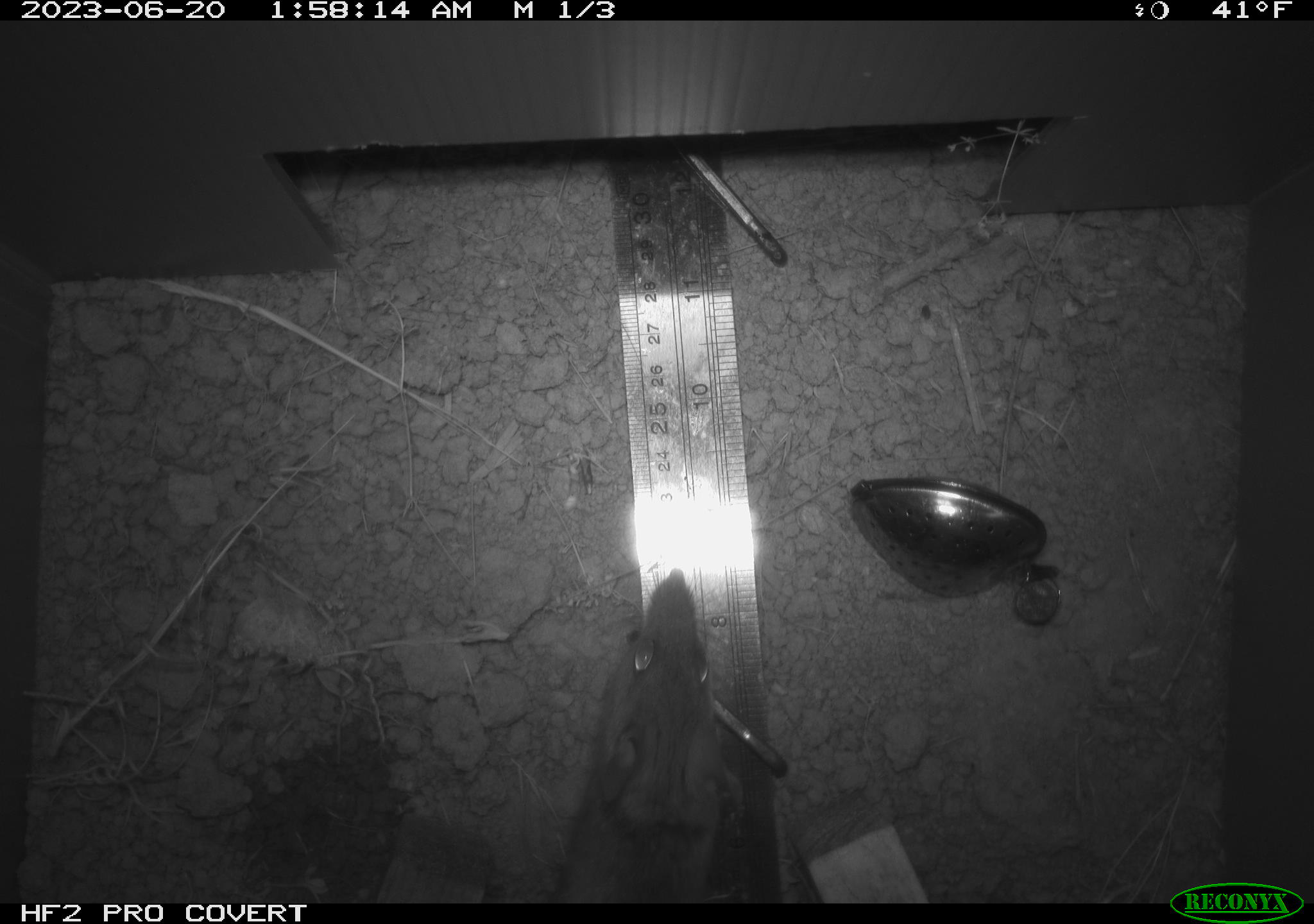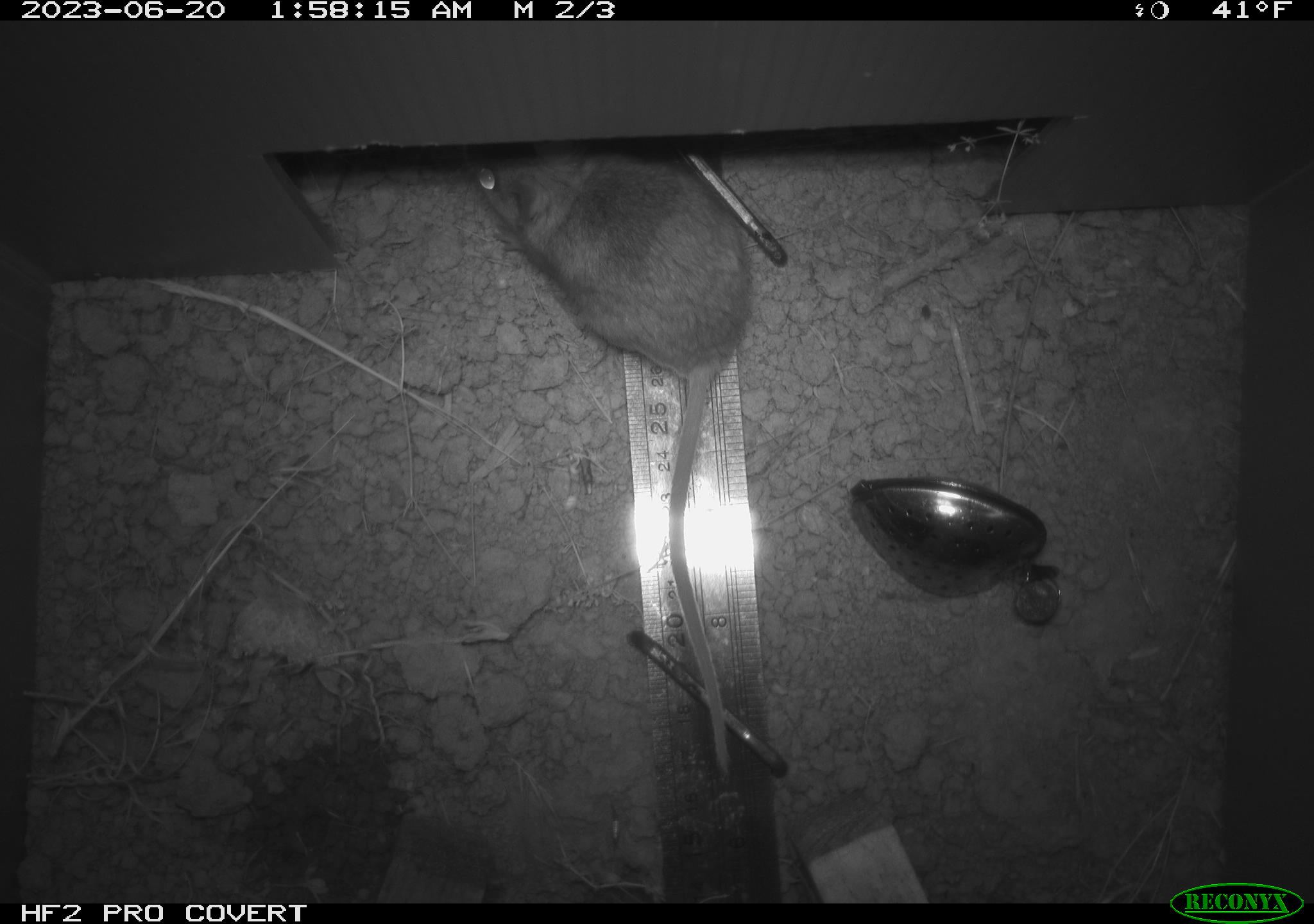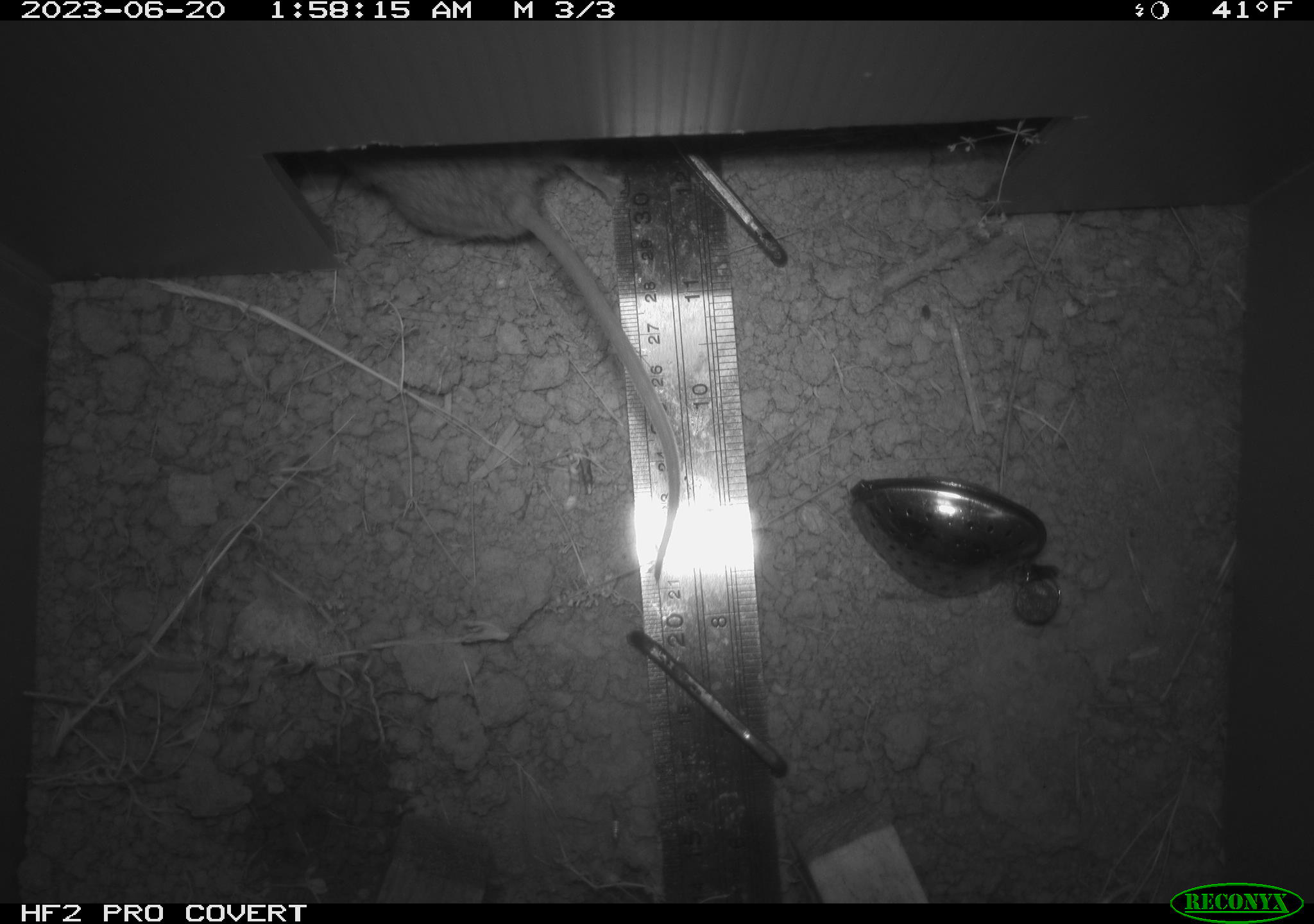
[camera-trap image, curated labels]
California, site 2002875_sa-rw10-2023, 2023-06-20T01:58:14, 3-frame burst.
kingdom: Animalia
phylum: Chordata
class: Mammalia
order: Rodentia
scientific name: Rodentia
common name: rodent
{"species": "rodent (Rodentia)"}